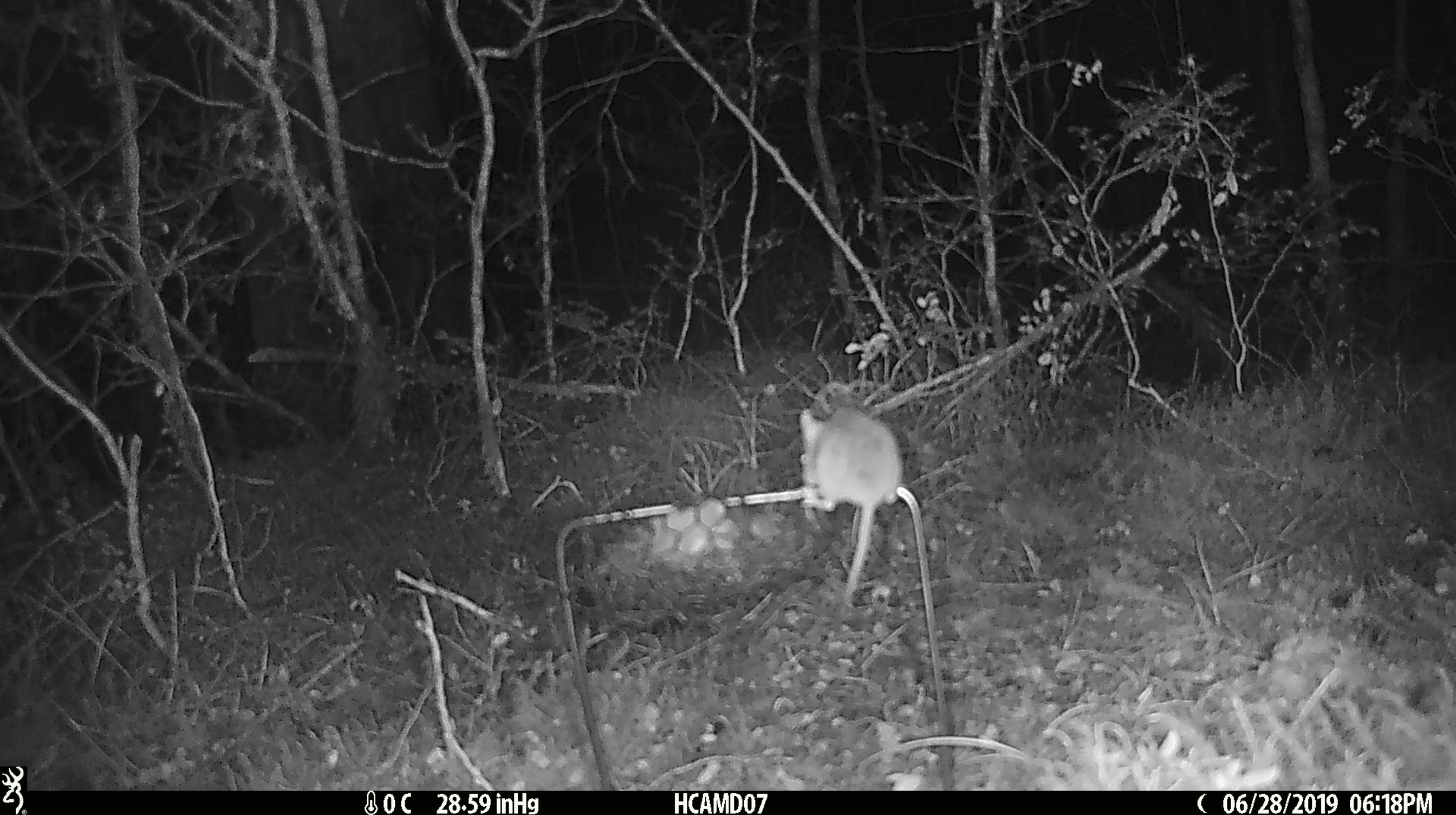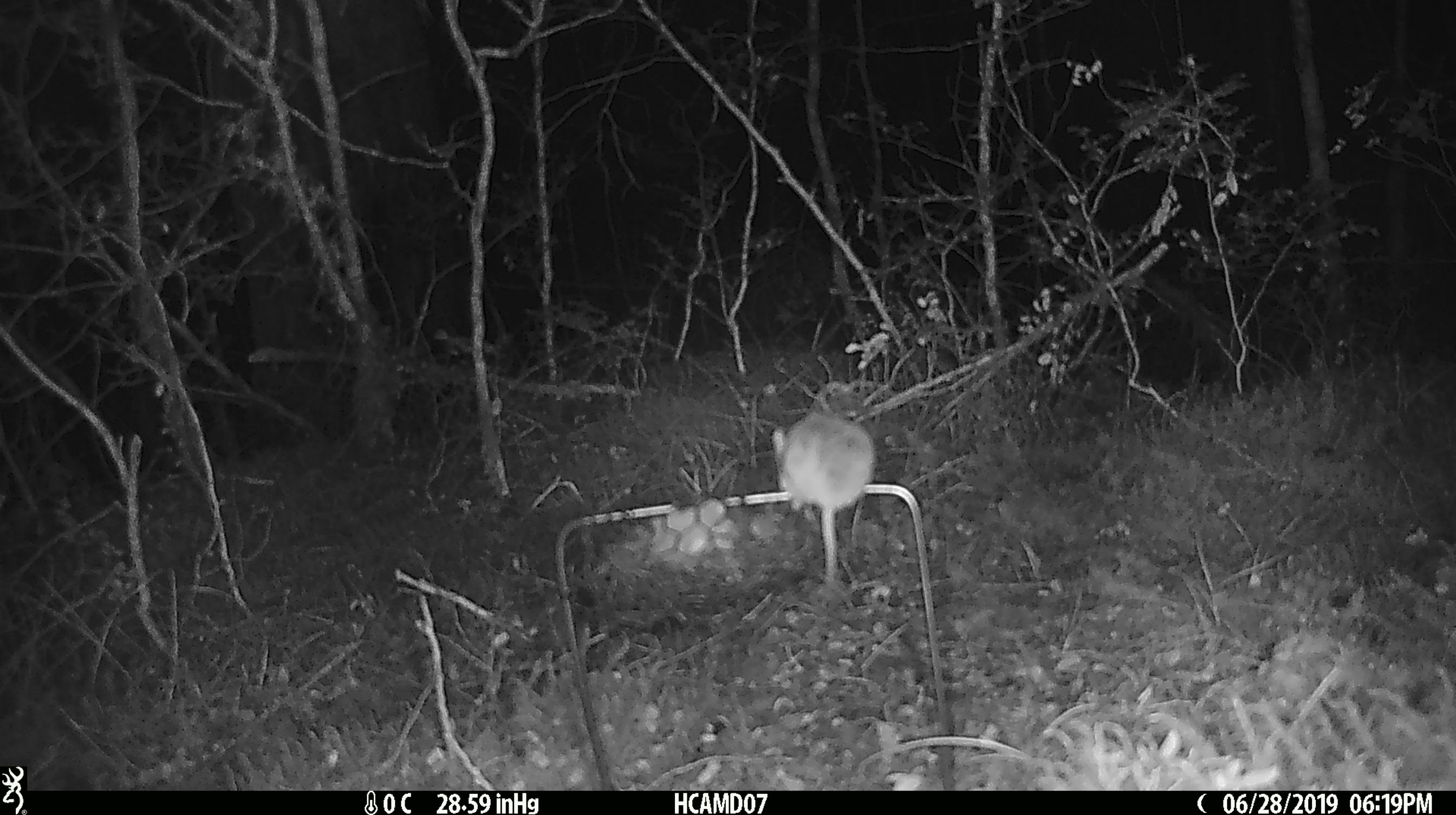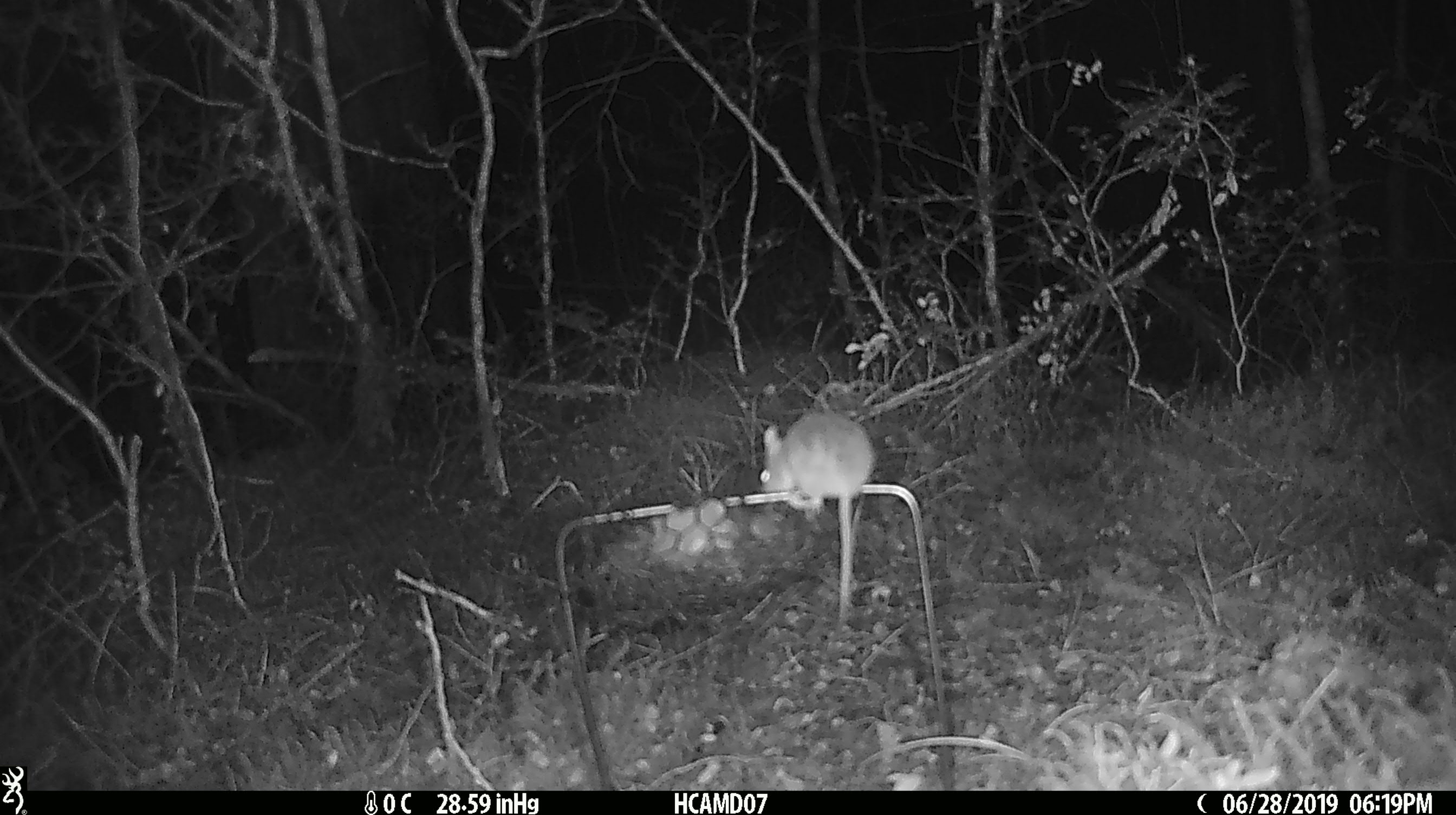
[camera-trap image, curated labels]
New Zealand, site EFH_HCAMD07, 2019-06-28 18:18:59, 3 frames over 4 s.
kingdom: Animalia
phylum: Chordata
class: Mammalia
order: Rodentia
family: Muridae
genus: Mus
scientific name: Mus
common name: mouse